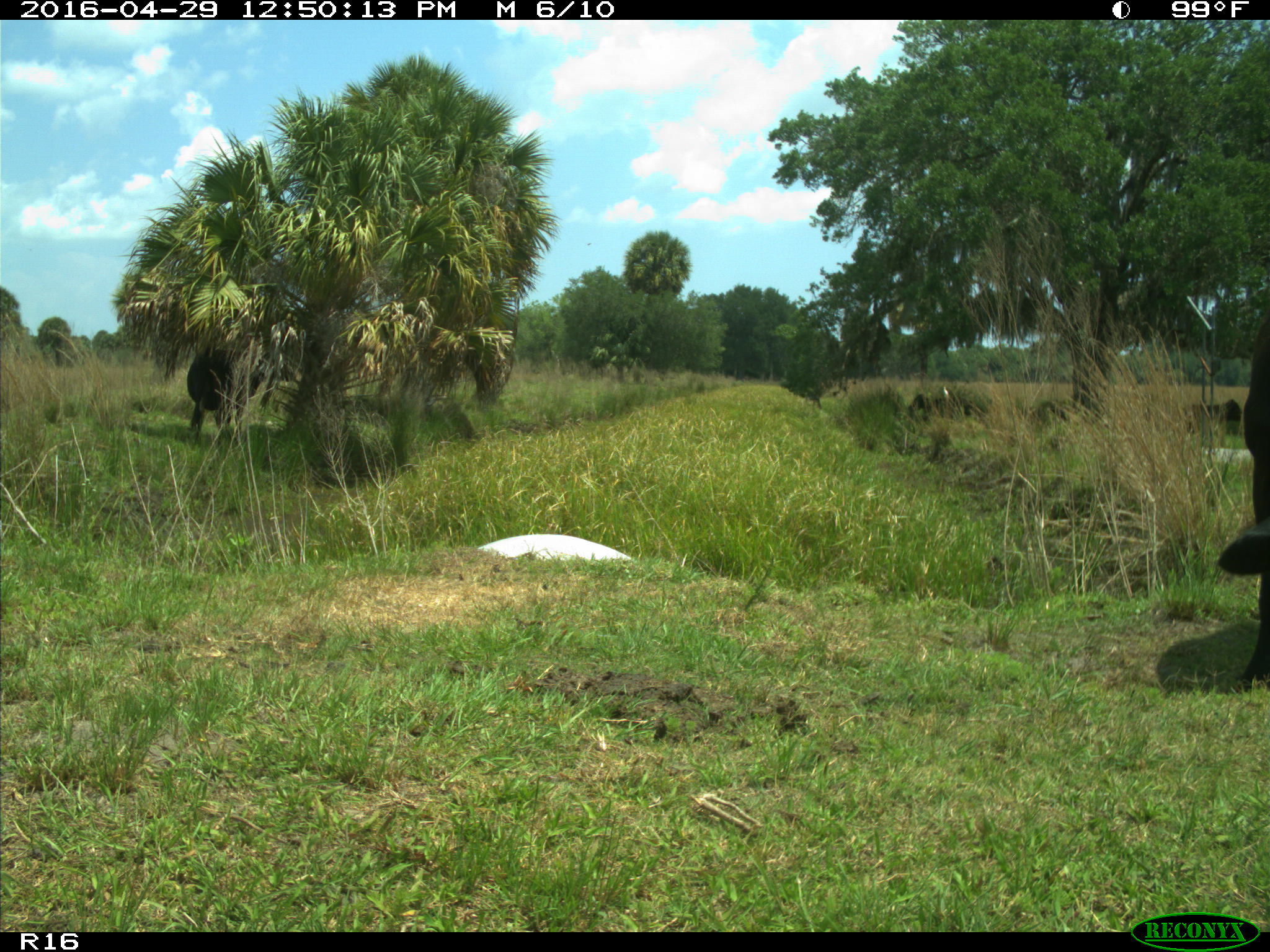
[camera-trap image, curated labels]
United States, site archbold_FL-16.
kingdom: Animalia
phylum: Chordata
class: Mammalia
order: Artiodactyla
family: Bovidae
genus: Bos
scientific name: Bos taurus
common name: domestic cow